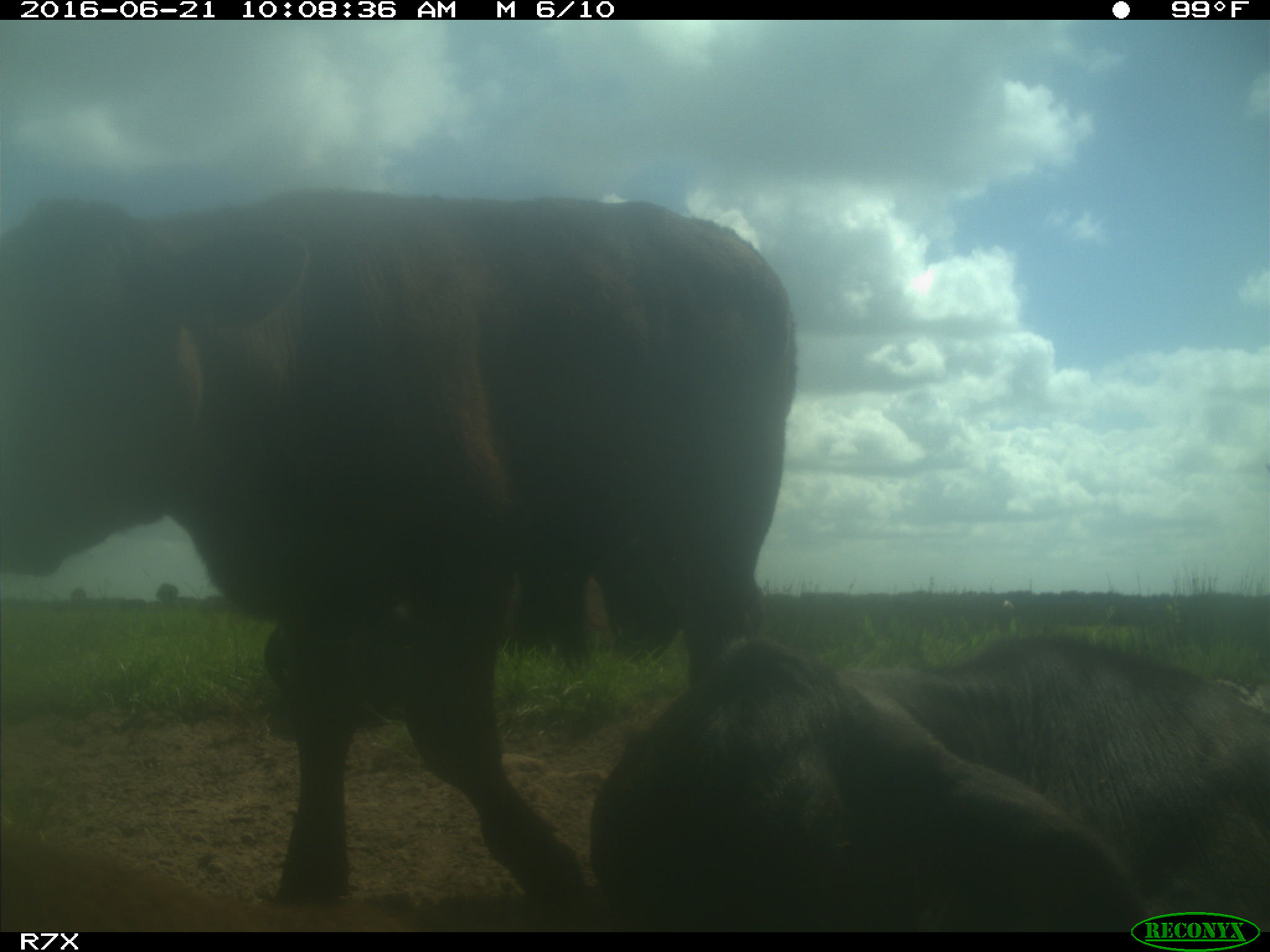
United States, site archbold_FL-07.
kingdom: Animalia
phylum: Chordata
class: Mammalia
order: Artiodactyla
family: Bovidae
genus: Bos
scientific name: Bos taurus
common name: domestic cow